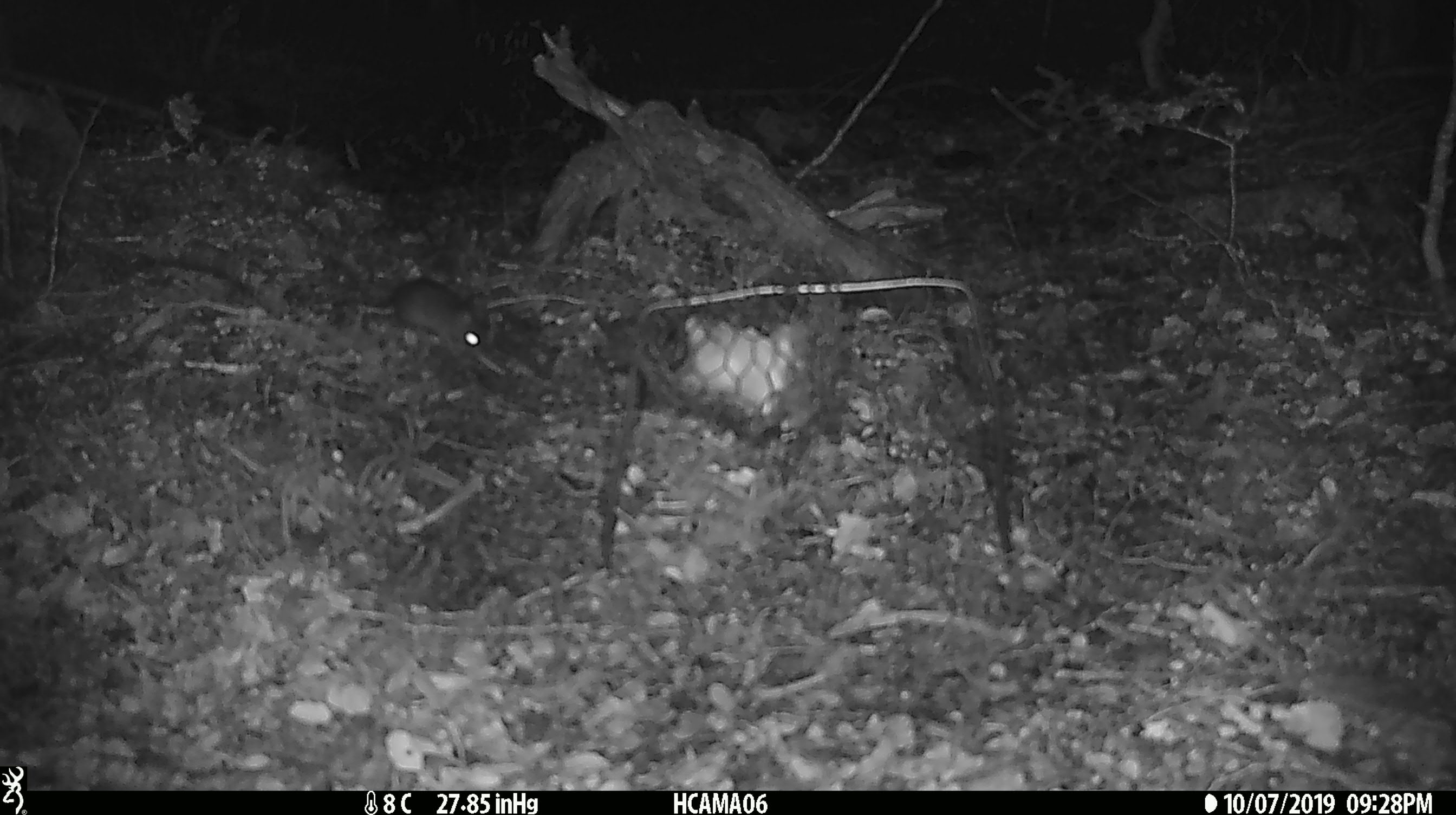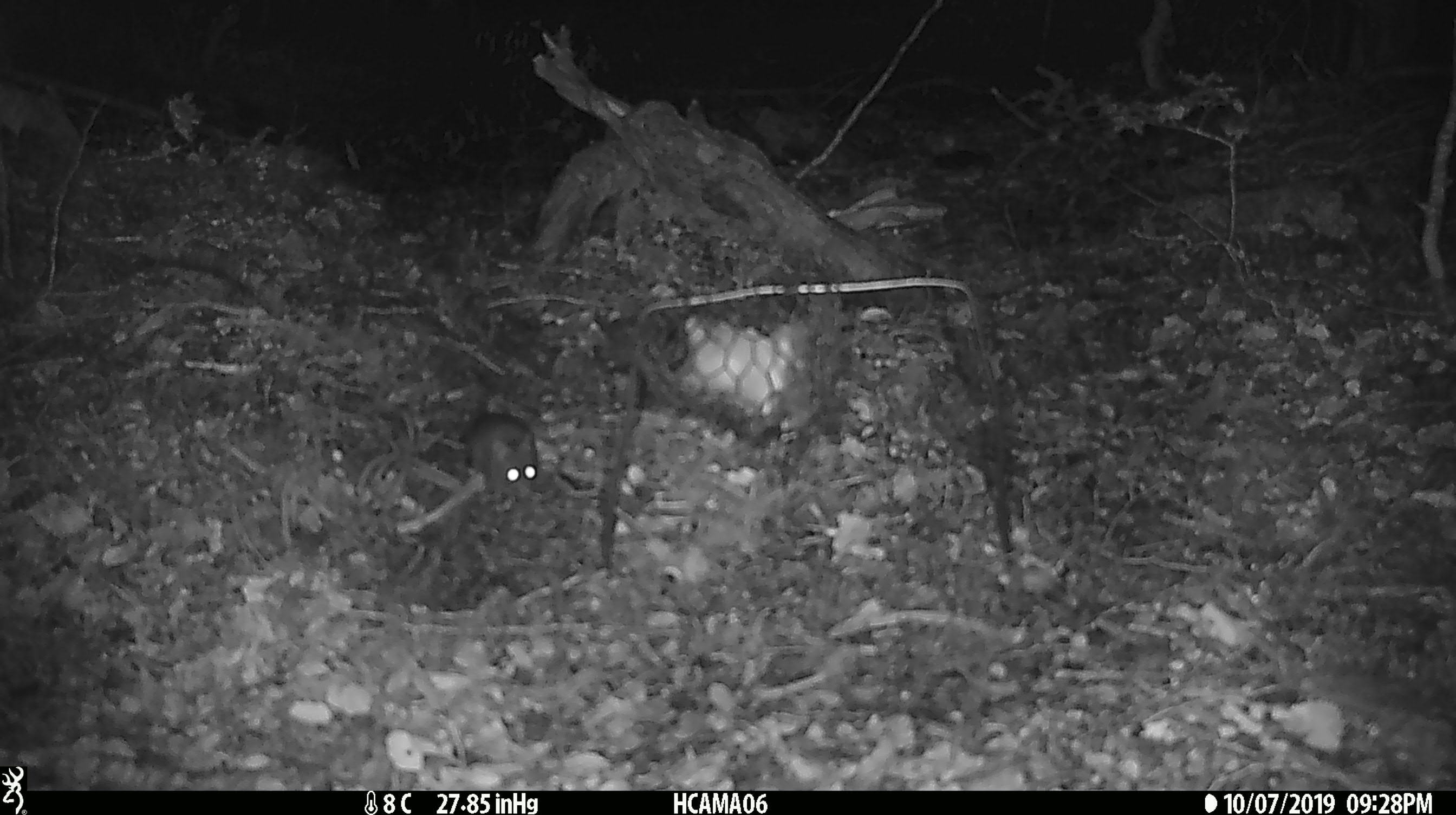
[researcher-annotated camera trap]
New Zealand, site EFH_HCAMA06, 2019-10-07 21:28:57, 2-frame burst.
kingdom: Animalia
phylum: Chordata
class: Mammalia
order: Rodentia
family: Muridae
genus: Mus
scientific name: Mus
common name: mouse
Mouse (Mus).